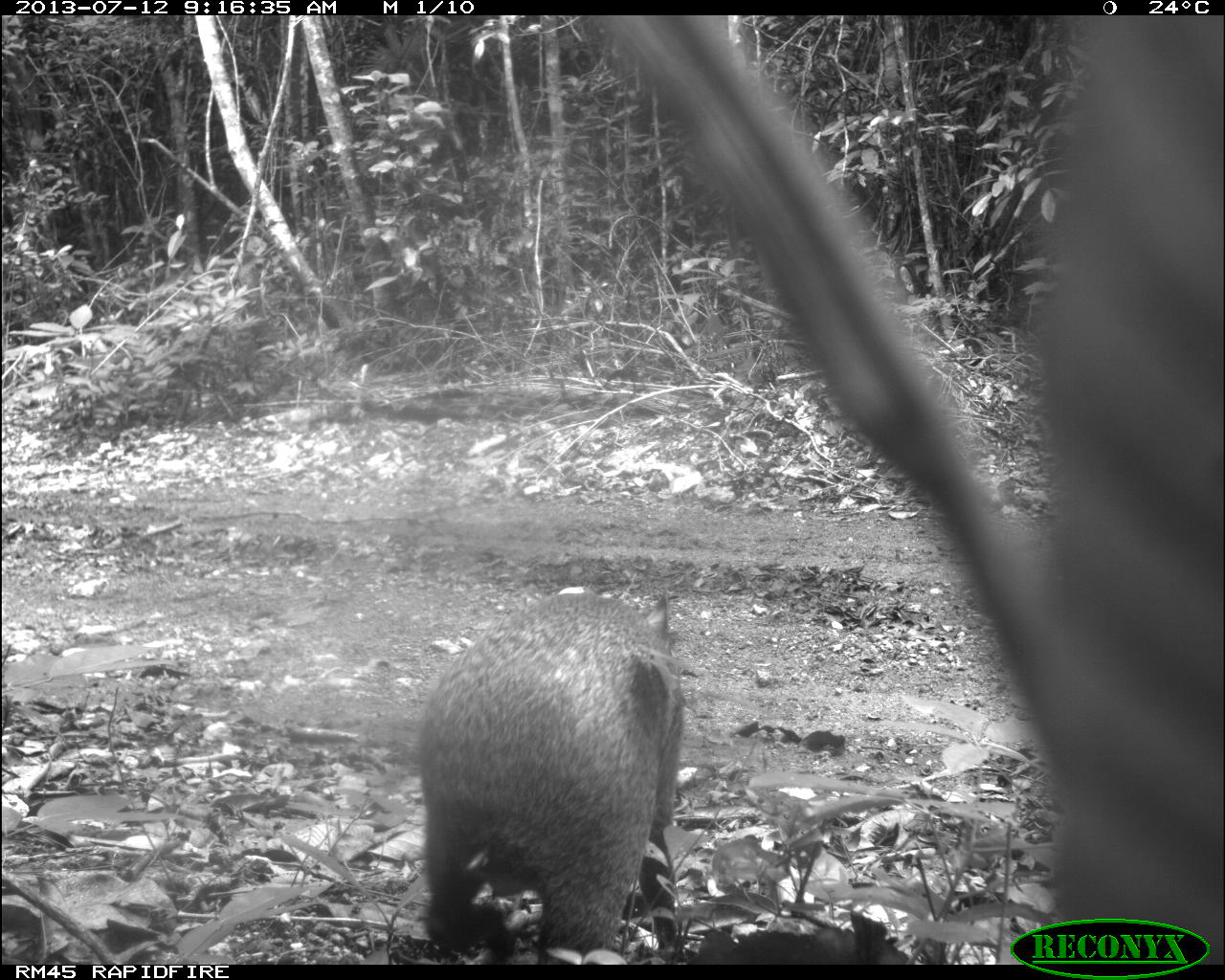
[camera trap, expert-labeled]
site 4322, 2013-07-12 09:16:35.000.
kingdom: Animalia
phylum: Chordata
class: Mammalia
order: Rodentia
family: Dasyproctidae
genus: Dasyprocta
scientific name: Dasyprocta punctata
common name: central american agouti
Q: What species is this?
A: Dasyprocta punctata (central american agouti).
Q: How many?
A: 1.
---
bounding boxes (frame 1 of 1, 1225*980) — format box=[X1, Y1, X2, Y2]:
dasyprocta punctata: box=[414, 584, 684, 964]